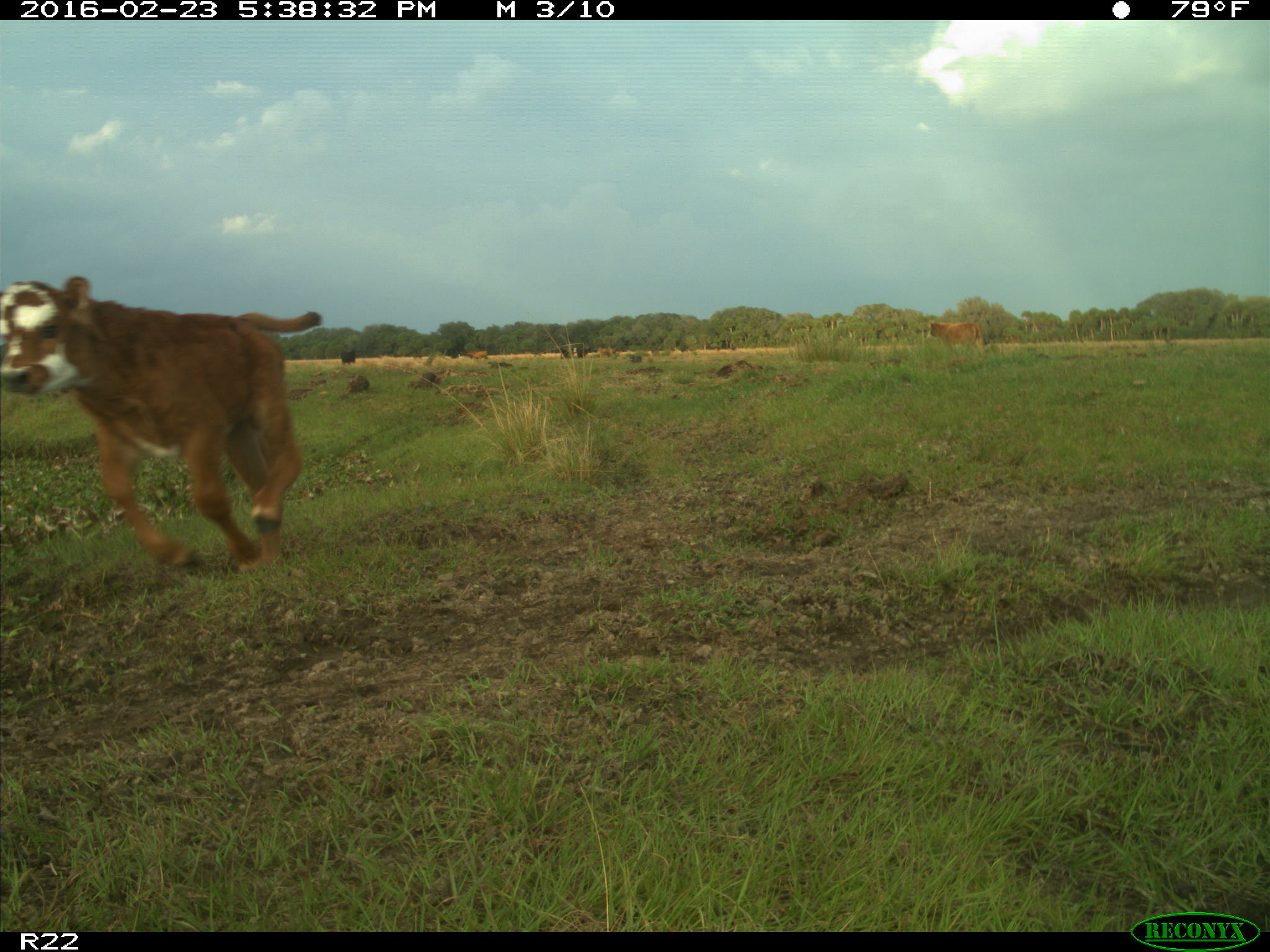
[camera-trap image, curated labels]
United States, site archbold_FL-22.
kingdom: Animalia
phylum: Chordata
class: Mammalia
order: Artiodactyla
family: Bovidae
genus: Bos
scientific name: Bos taurus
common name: domestic cow